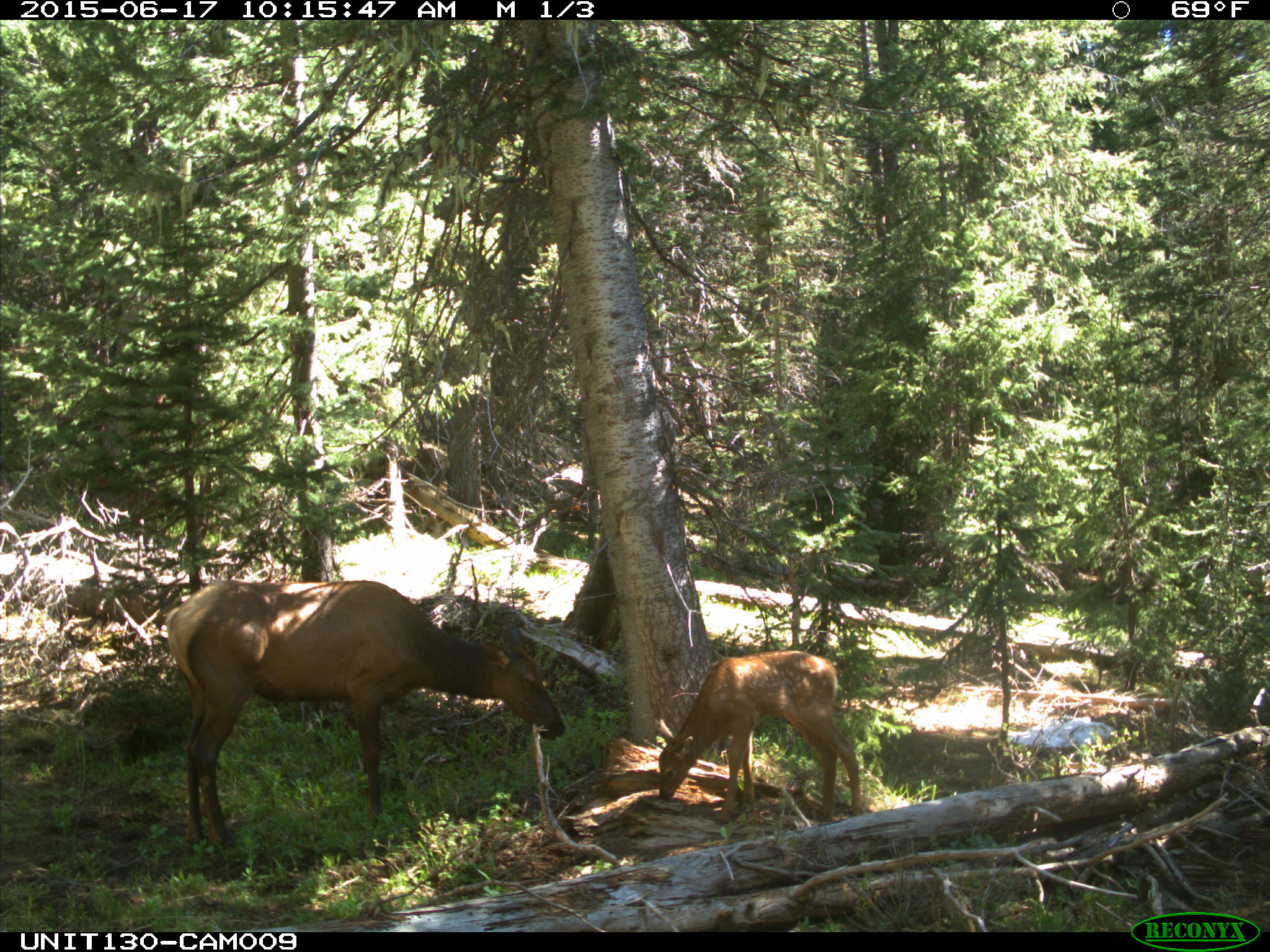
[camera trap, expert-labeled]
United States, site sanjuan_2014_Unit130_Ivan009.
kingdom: Animalia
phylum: Chordata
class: Mammalia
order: Artiodactyla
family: Cervidae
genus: Cervus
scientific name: Cervus elaphus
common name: red deer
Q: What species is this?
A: Cervus elaphus (red deer).